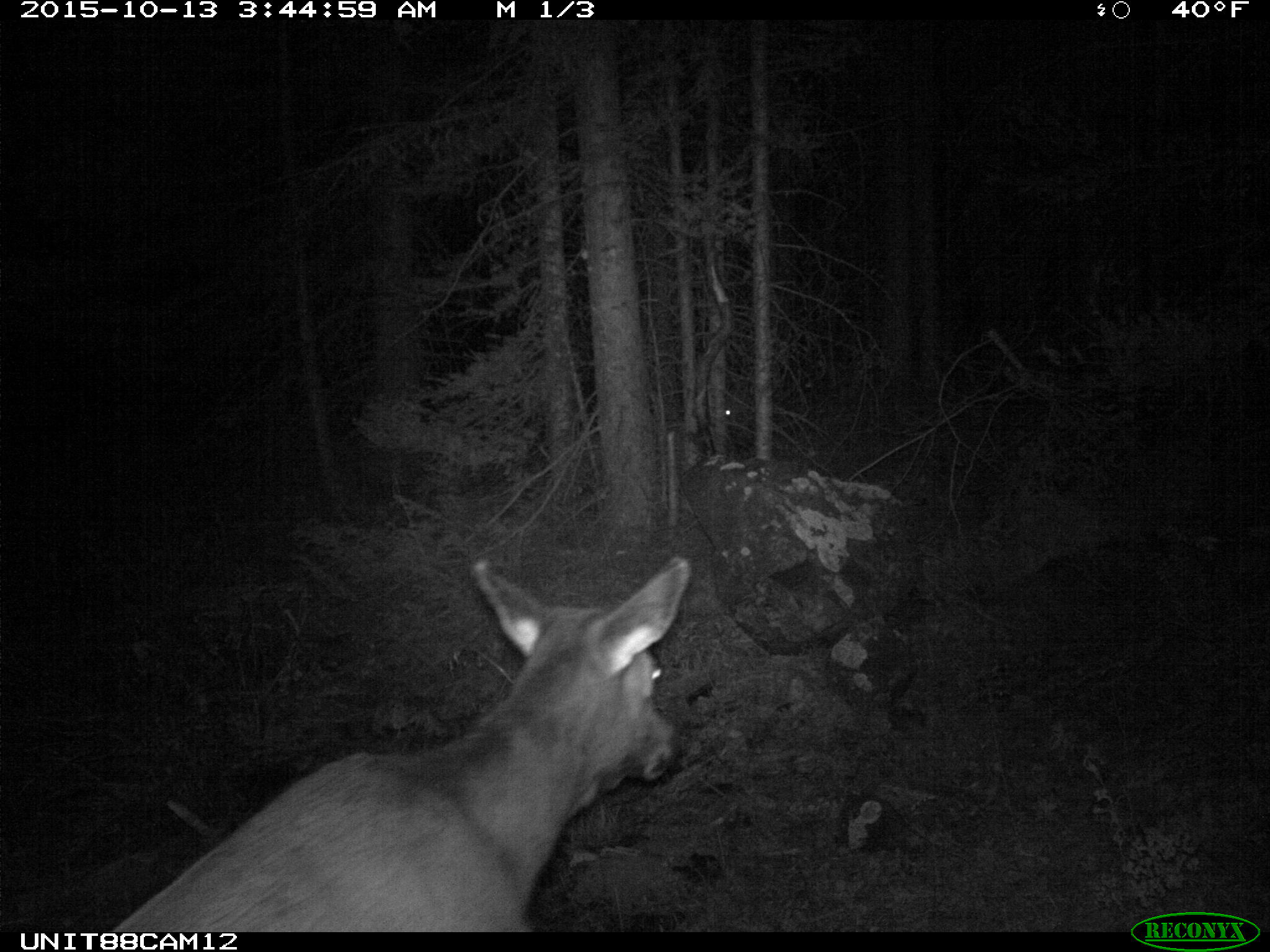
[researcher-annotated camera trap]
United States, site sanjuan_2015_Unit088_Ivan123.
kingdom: Animalia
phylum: Chordata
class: Mammalia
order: Artiodactyla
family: Cervidae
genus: Cervus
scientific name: Cervus elaphus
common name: red deer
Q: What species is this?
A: Cervus elaphus (red deer).